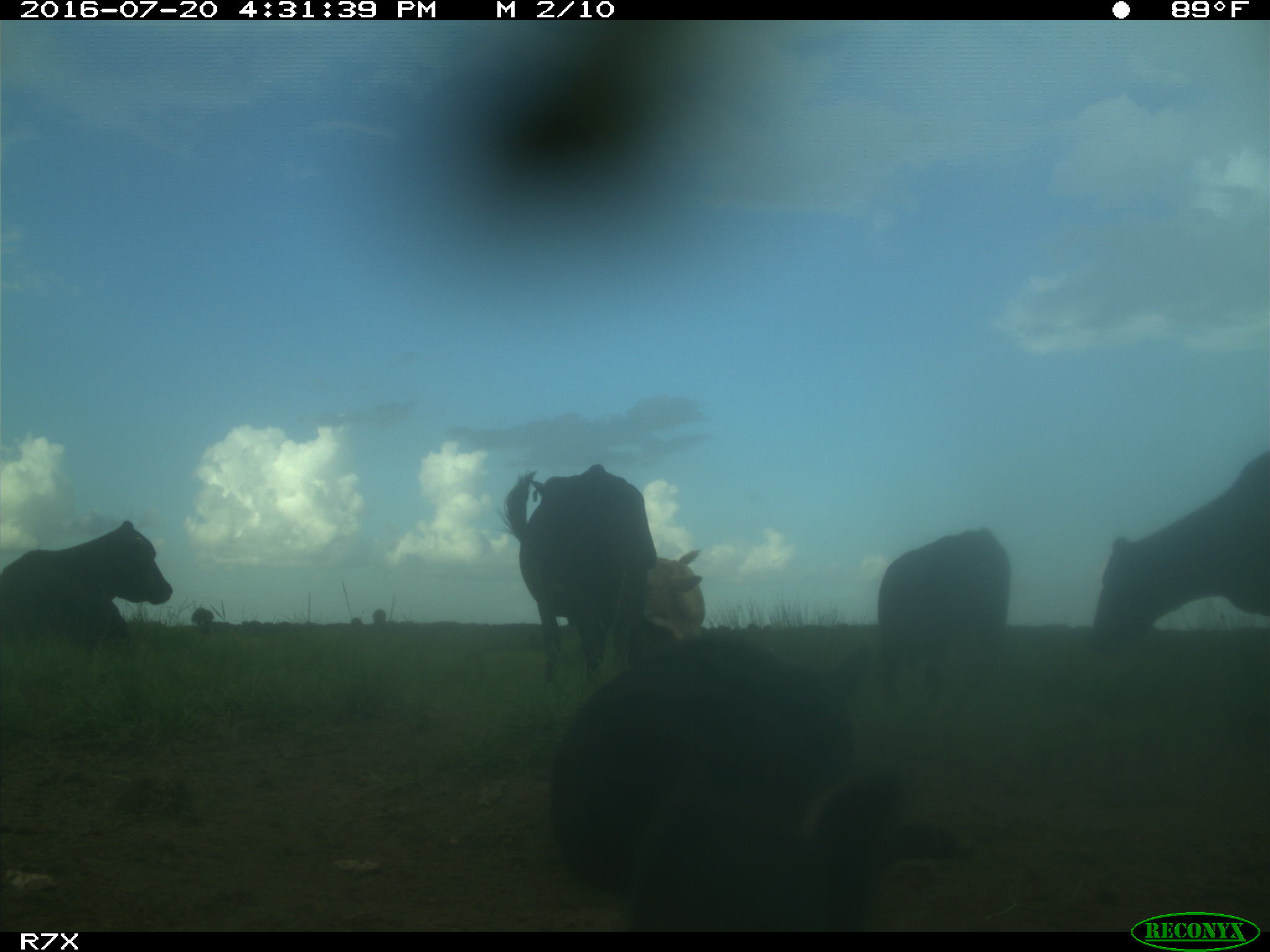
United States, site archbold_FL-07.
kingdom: Animalia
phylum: Chordata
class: Mammalia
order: Artiodactyla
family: Bovidae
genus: Bos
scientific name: Bos taurus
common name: domestic cow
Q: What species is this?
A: Bos taurus (domestic cow).